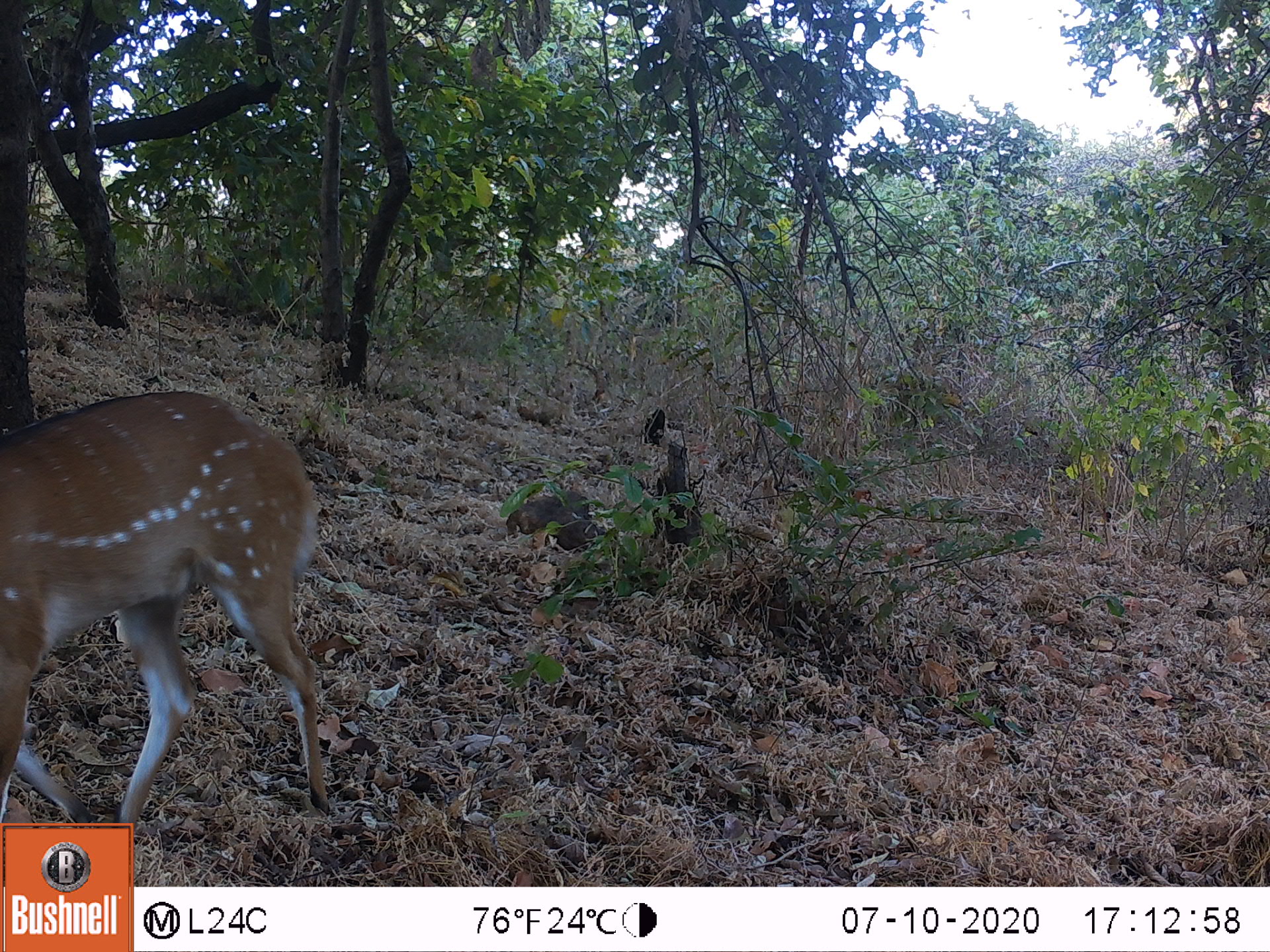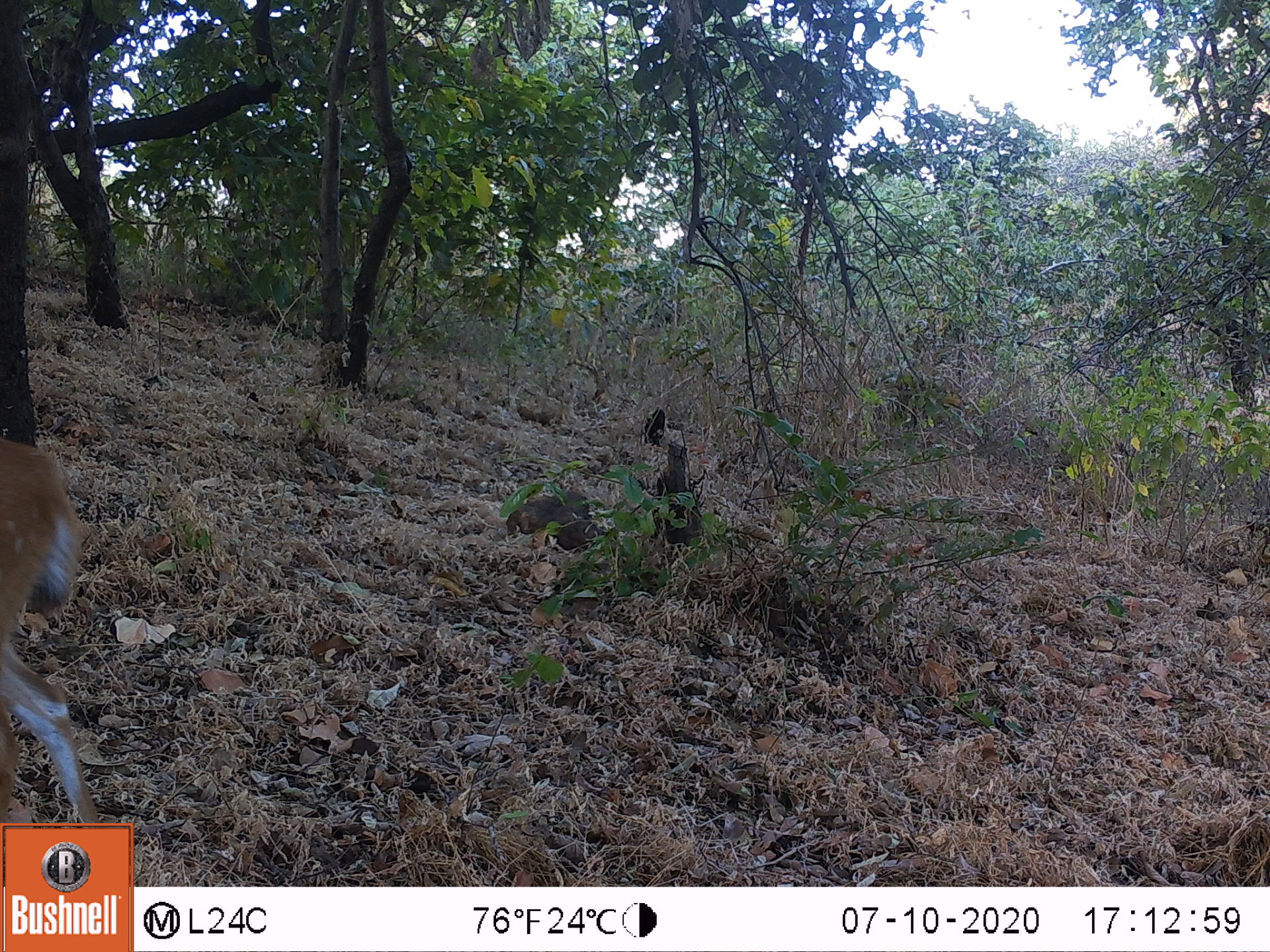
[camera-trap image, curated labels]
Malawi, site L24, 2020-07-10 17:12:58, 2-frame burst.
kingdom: Animalia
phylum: Chordata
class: Mammalia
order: Artiodactyla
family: Bovidae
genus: Tragelaphus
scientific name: Tragelaphus sylvaticus sylvaticus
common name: cape bushbuck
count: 1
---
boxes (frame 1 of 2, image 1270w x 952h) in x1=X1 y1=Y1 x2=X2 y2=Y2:
cape bushbuck: x1=1 y1=384 x2=336 y2=822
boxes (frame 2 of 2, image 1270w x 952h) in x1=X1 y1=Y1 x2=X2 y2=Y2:
cape bushbuck: x1=1 y1=430 x2=103 y2=821